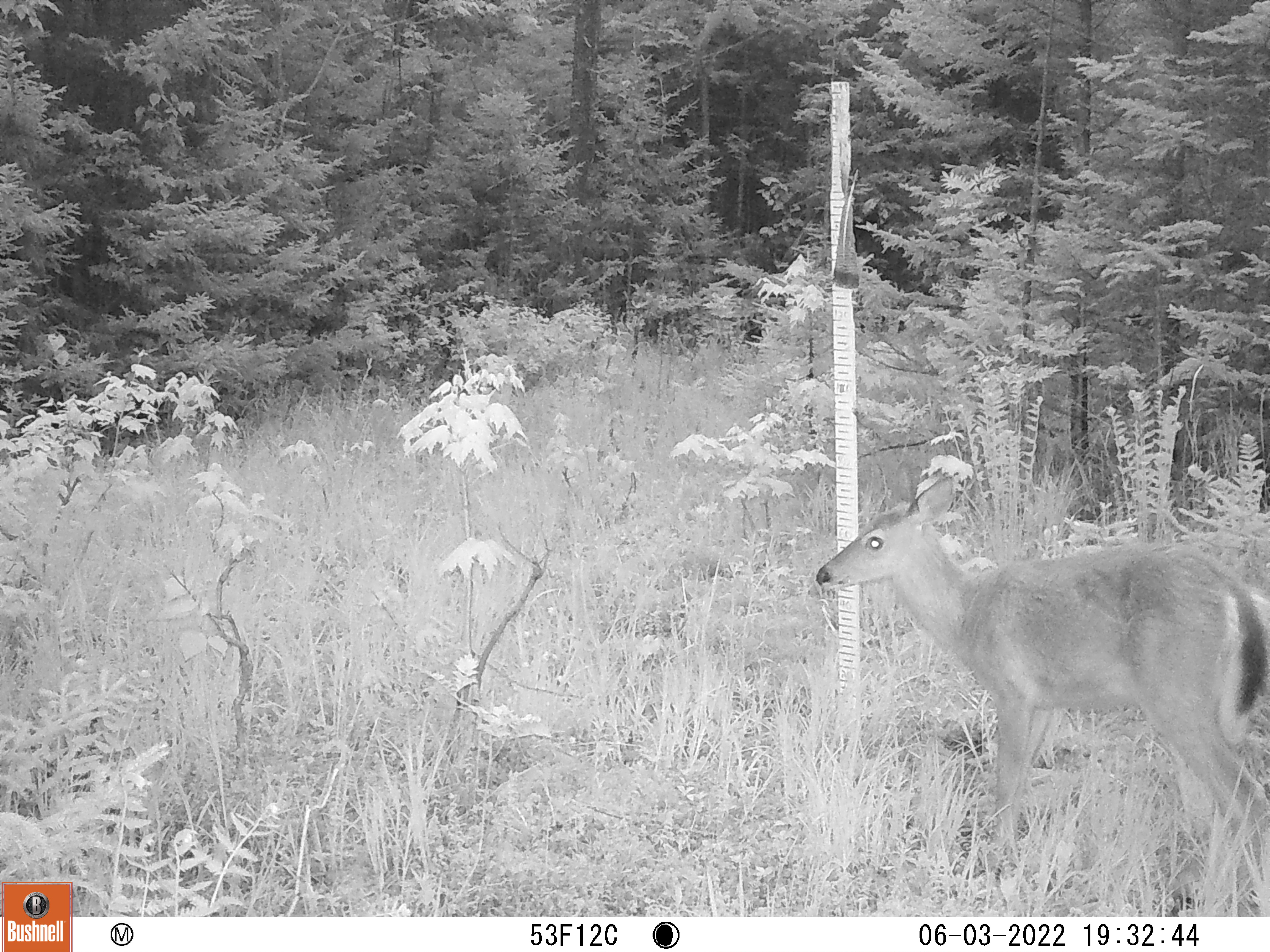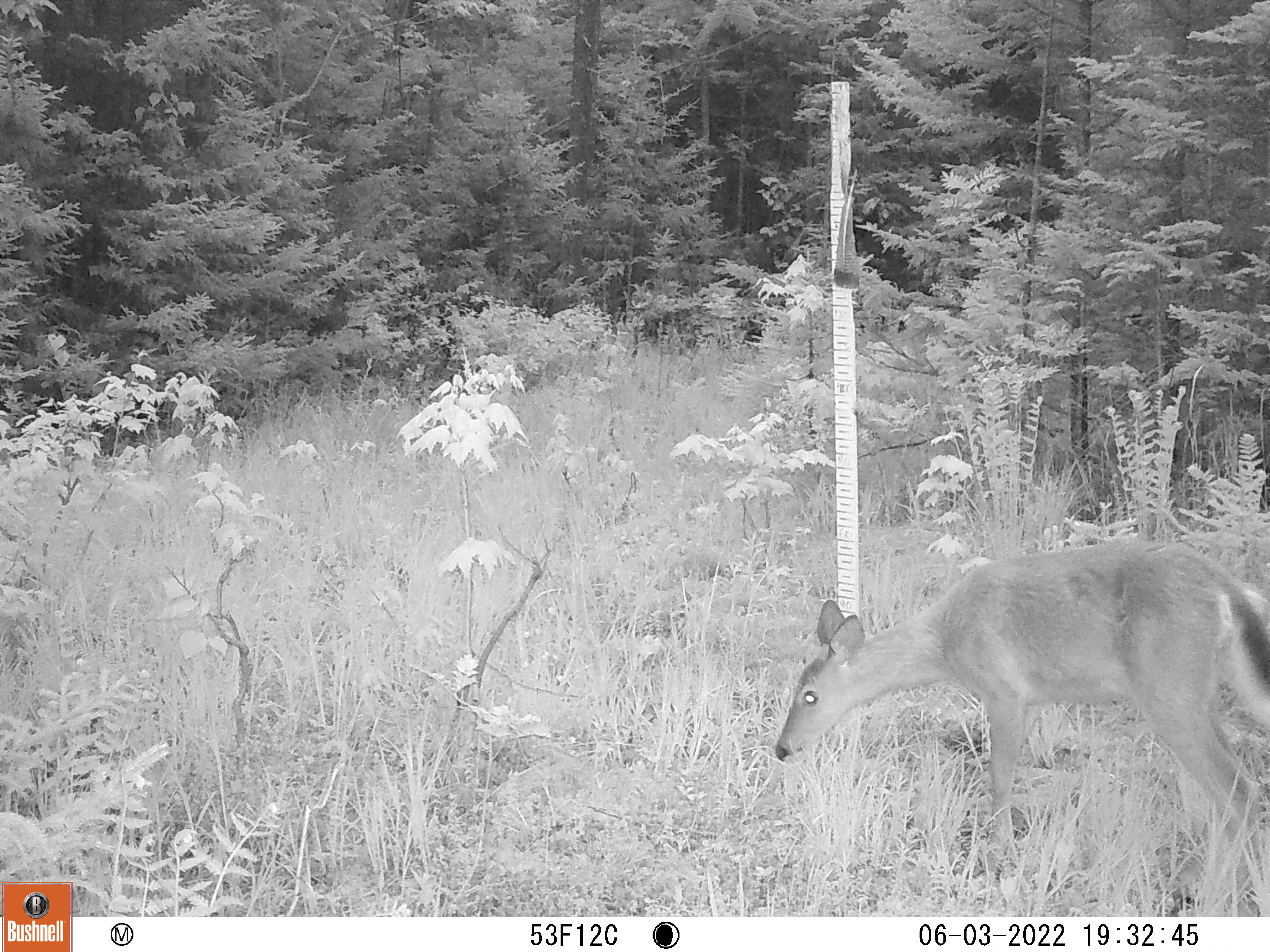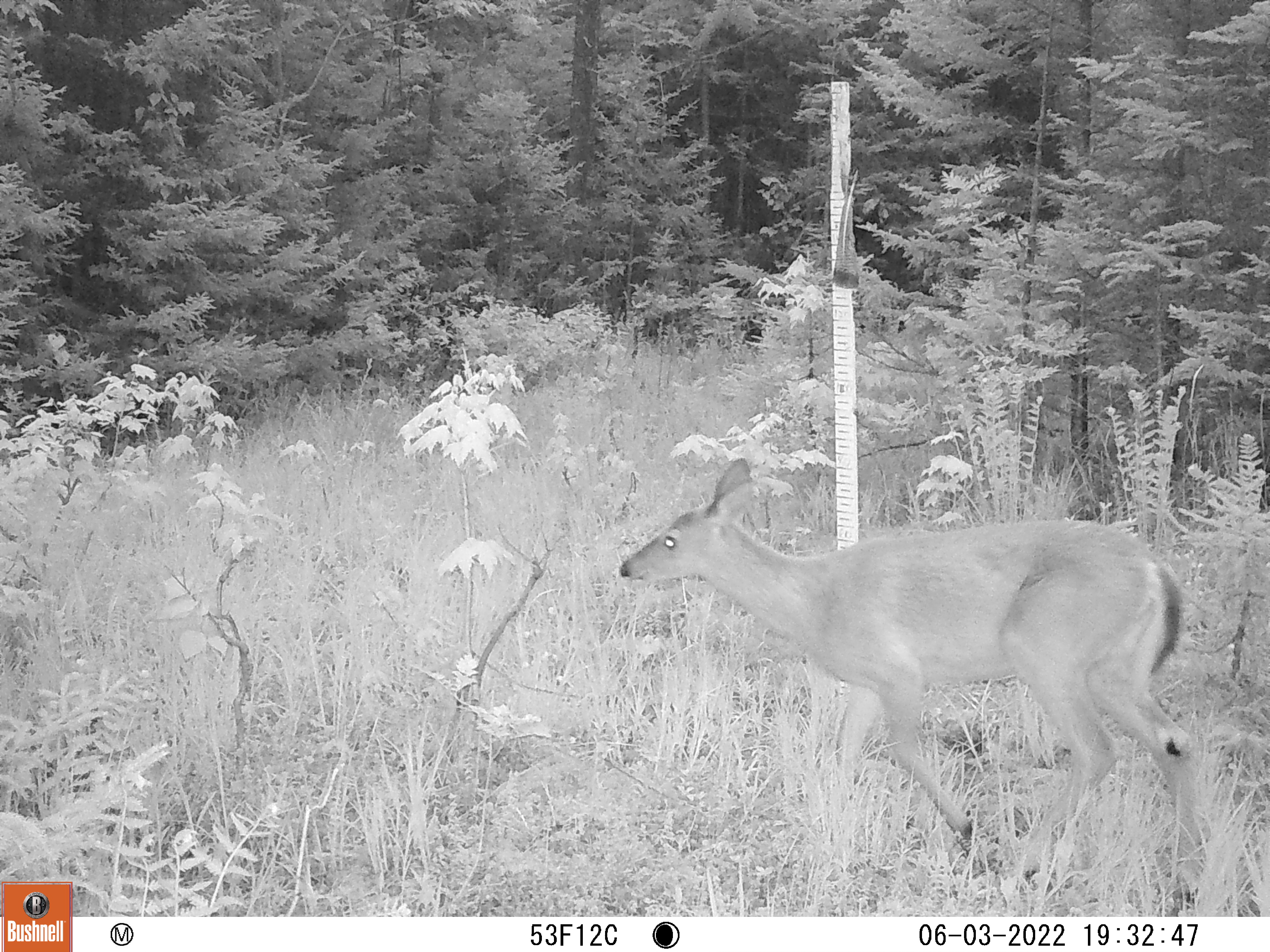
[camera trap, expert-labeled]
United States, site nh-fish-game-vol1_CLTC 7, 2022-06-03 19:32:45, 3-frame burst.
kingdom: Animalia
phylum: Chordata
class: Mammalia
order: Artiodactyla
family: Cervidae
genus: Odocoileus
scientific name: Odocoileus virginianus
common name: white-tailed deer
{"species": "white-tailed deer (Odocoileus virginianus)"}